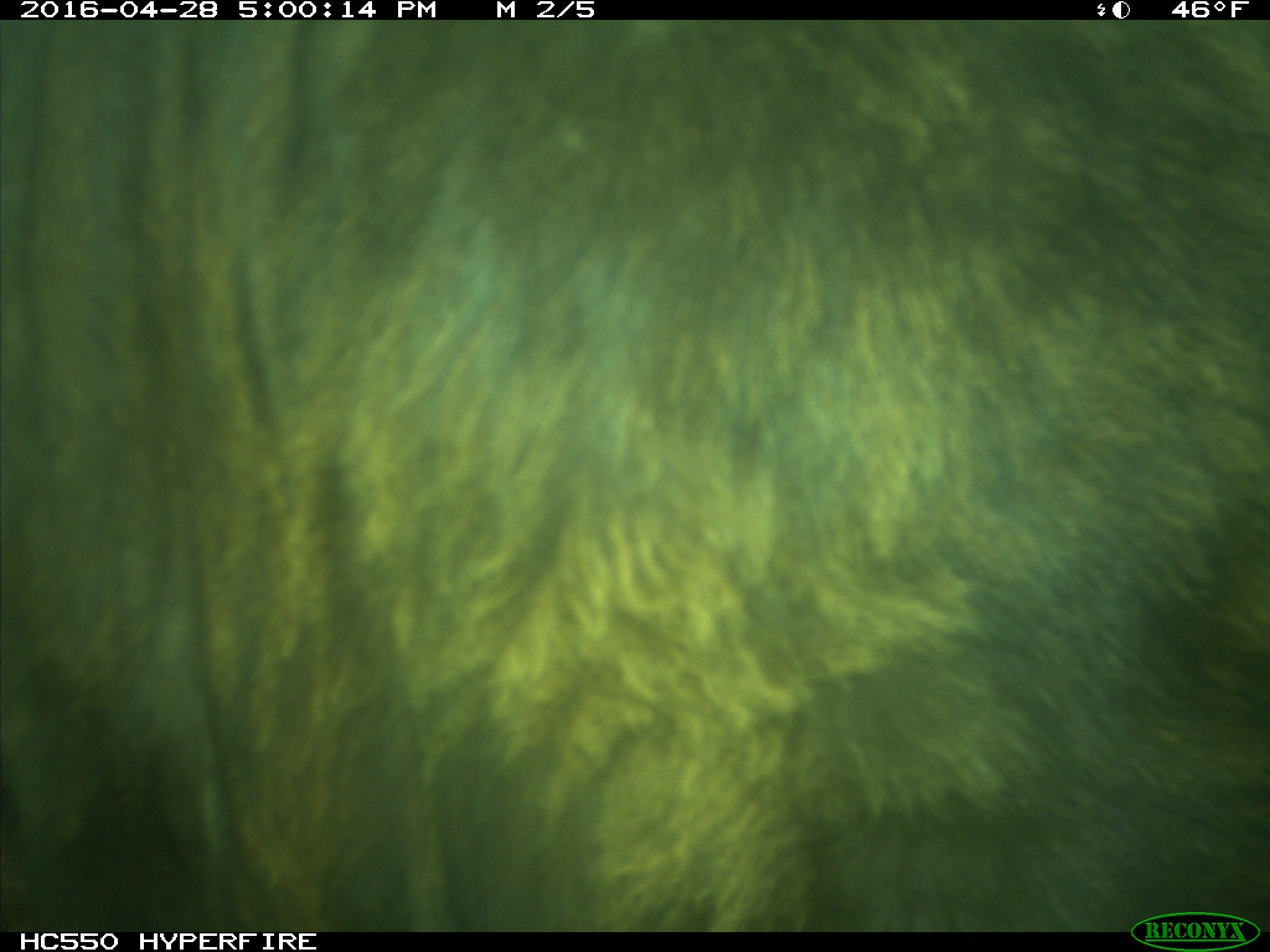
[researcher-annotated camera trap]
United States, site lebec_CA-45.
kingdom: Animalia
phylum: Chordata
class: Mammalia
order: Artiodactyla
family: Bovidae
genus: Bos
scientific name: Bos taurus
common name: domestic cow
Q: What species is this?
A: Bos taurus (domestic cow).